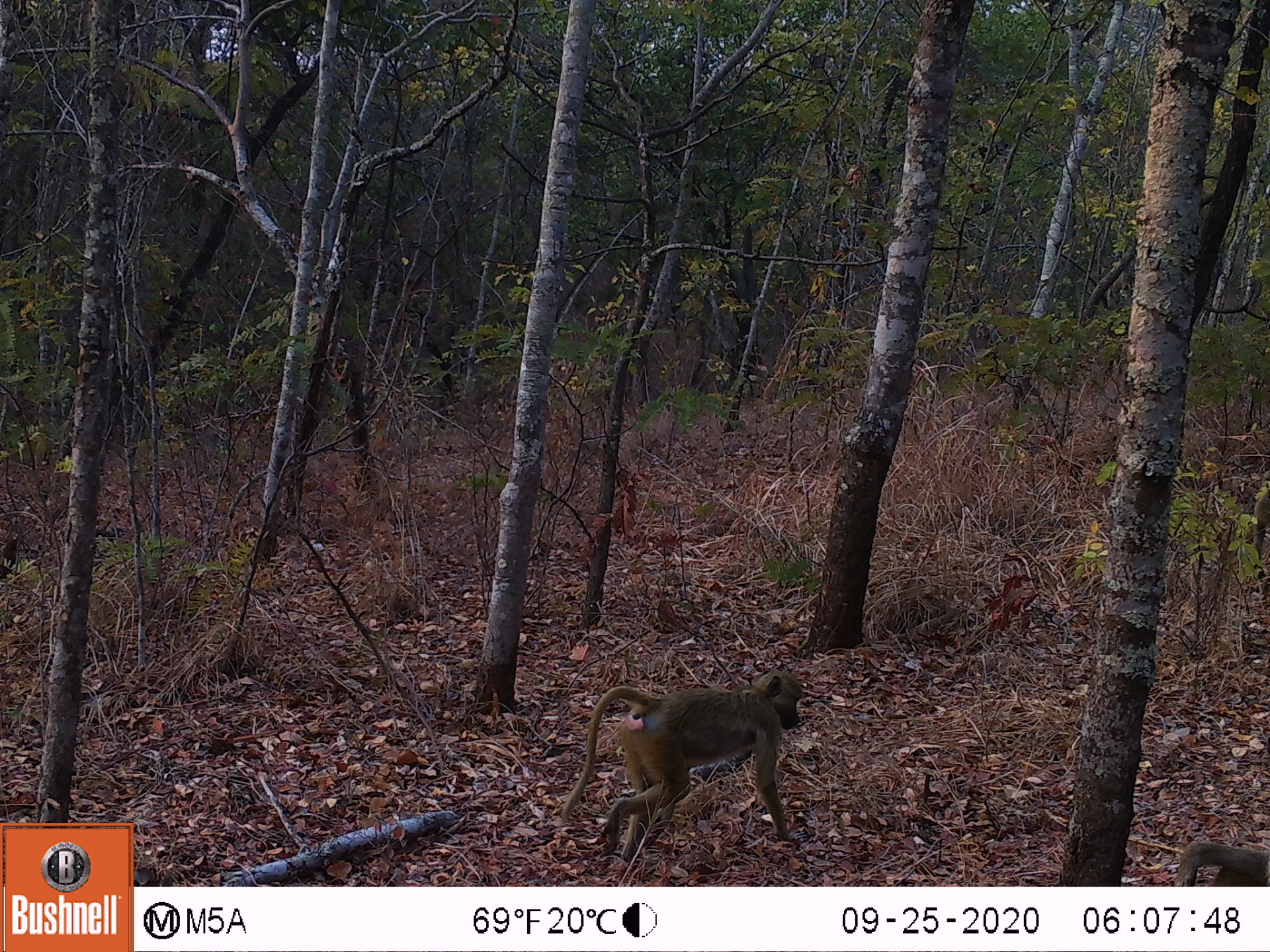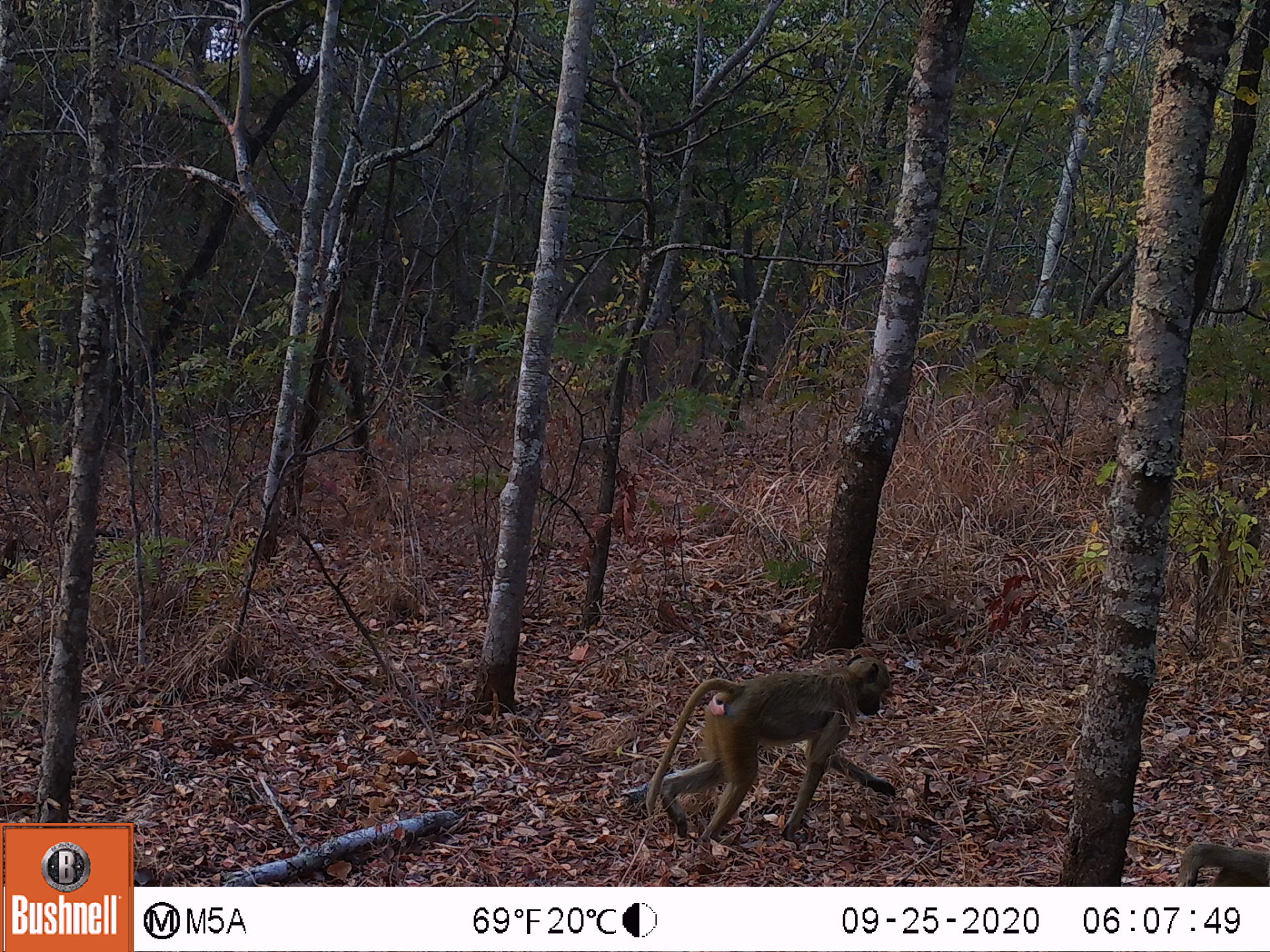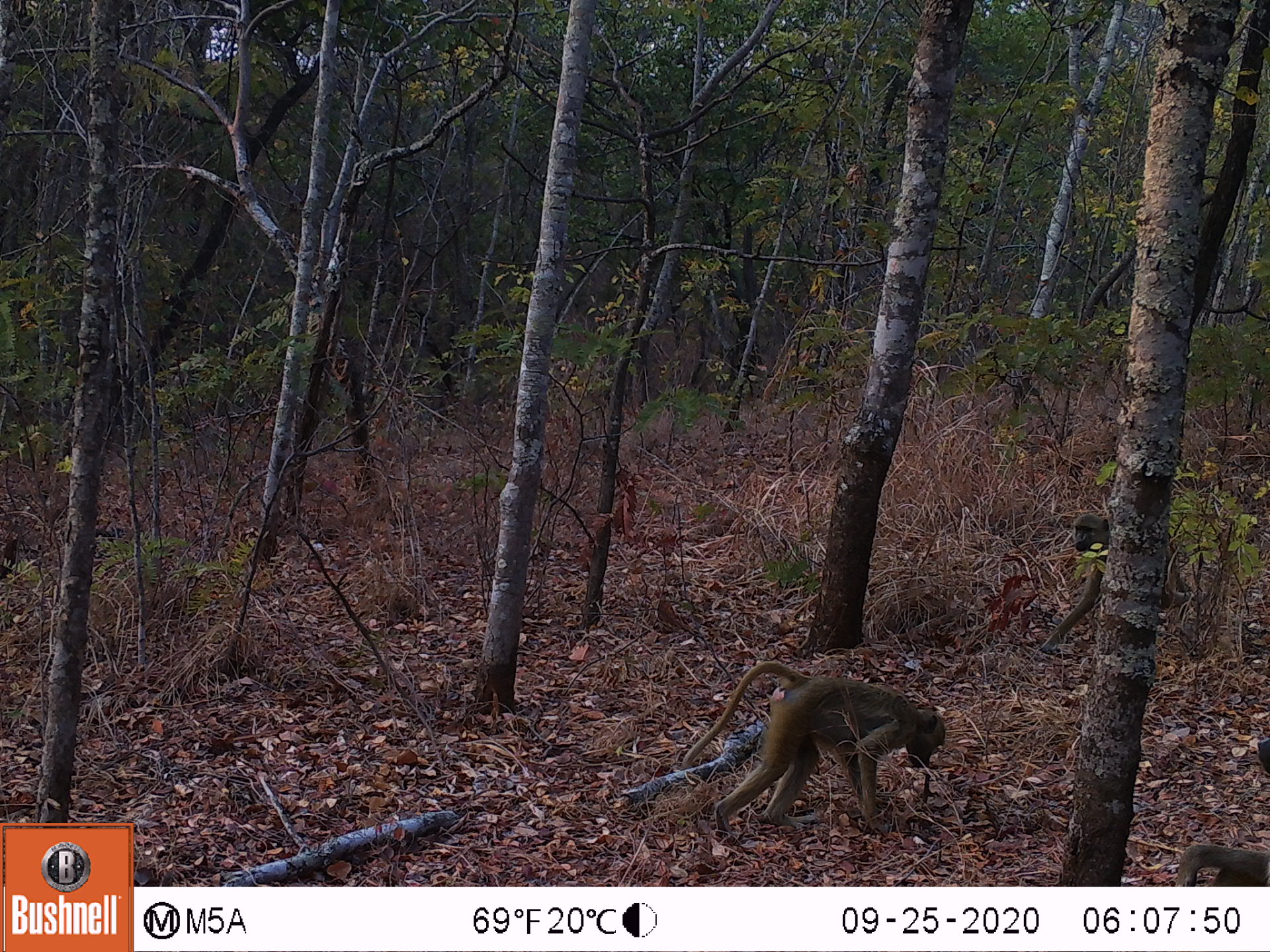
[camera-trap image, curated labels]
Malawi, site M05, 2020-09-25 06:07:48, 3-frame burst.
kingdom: Animalia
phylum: Chordata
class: Mammalia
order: Primates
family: Cercopithecidae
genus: Papio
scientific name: Papio cynocephalus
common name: yellow baboon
Yellow baboon (Papio cynocephalus), count 2.